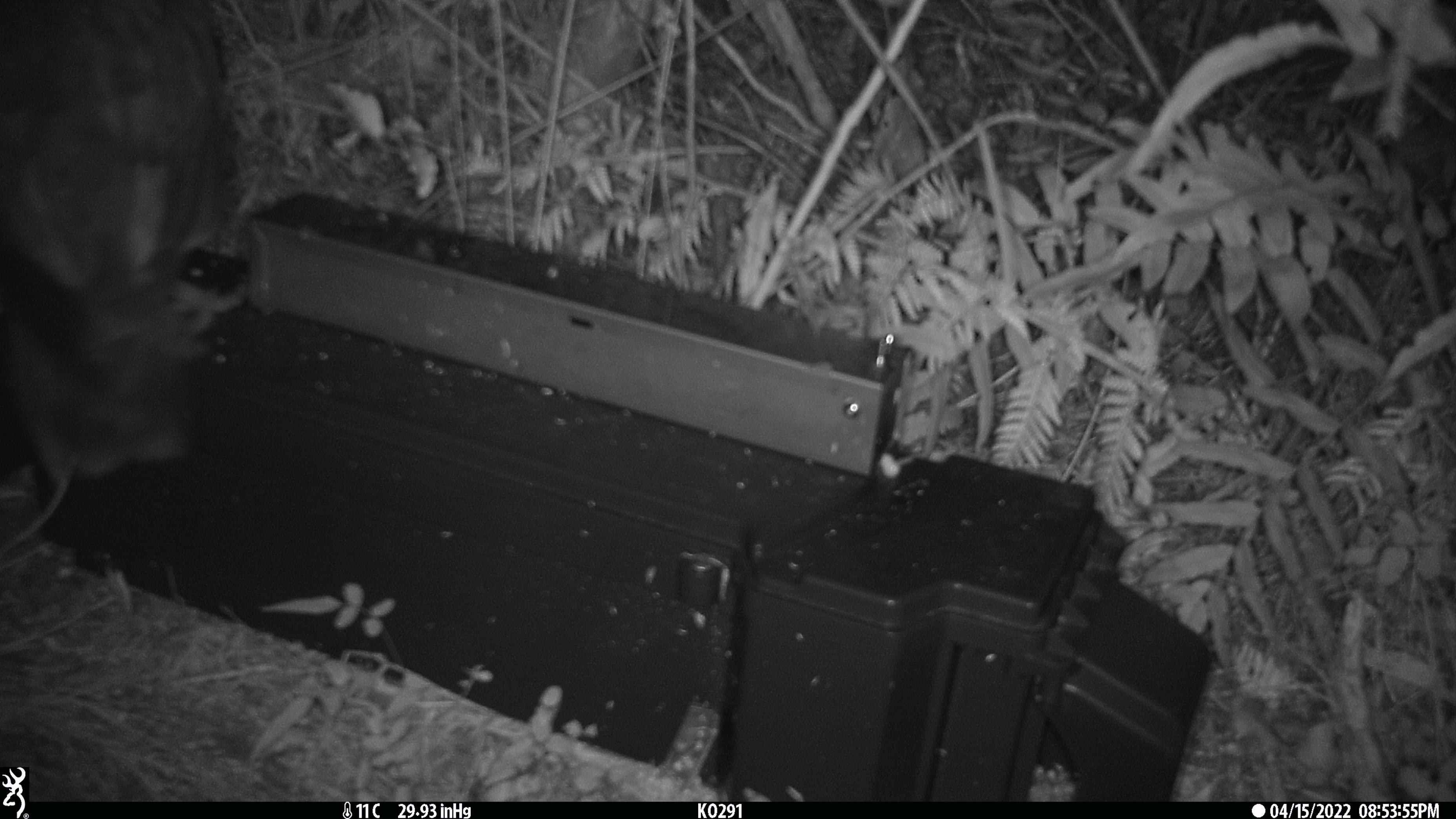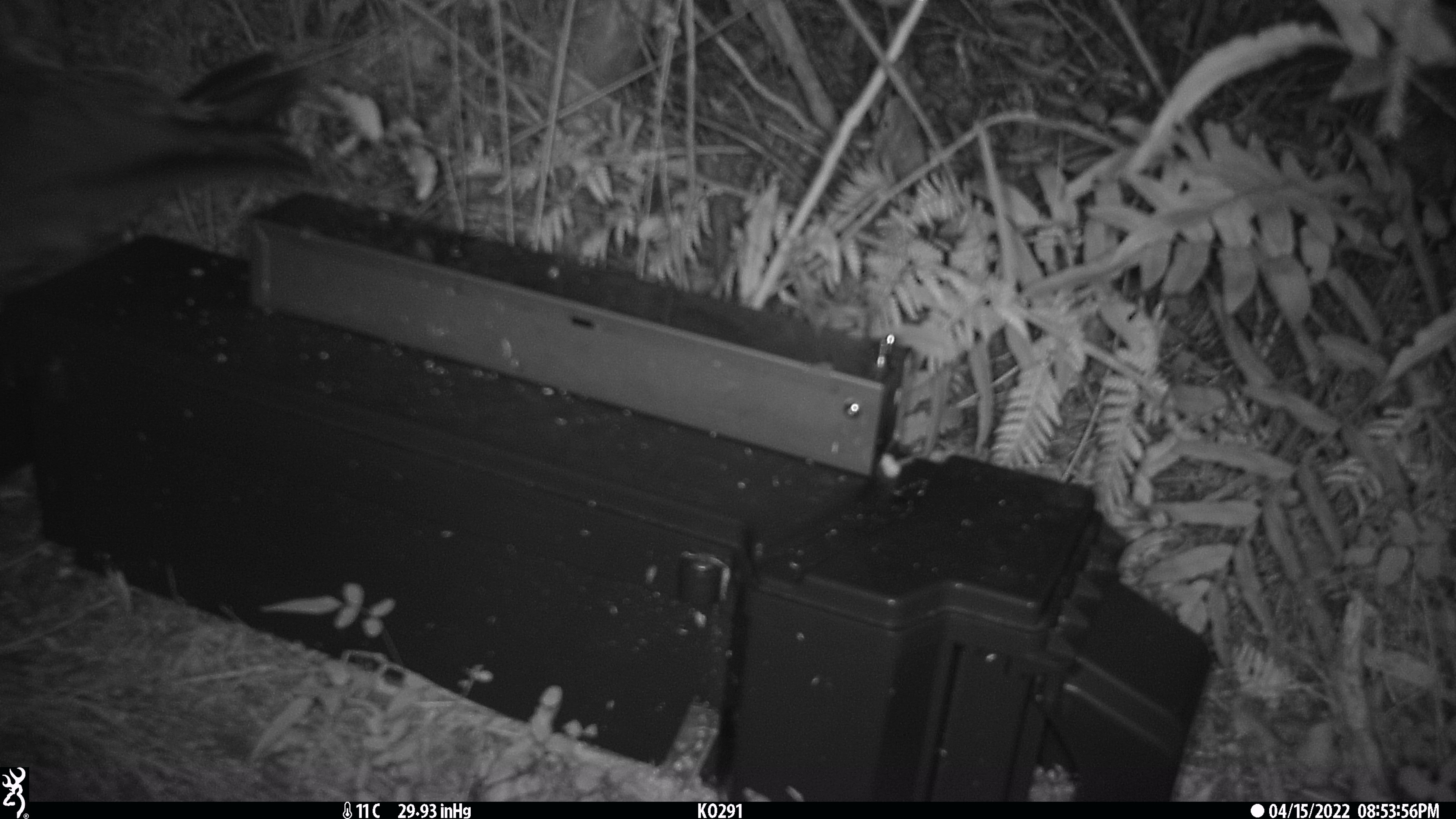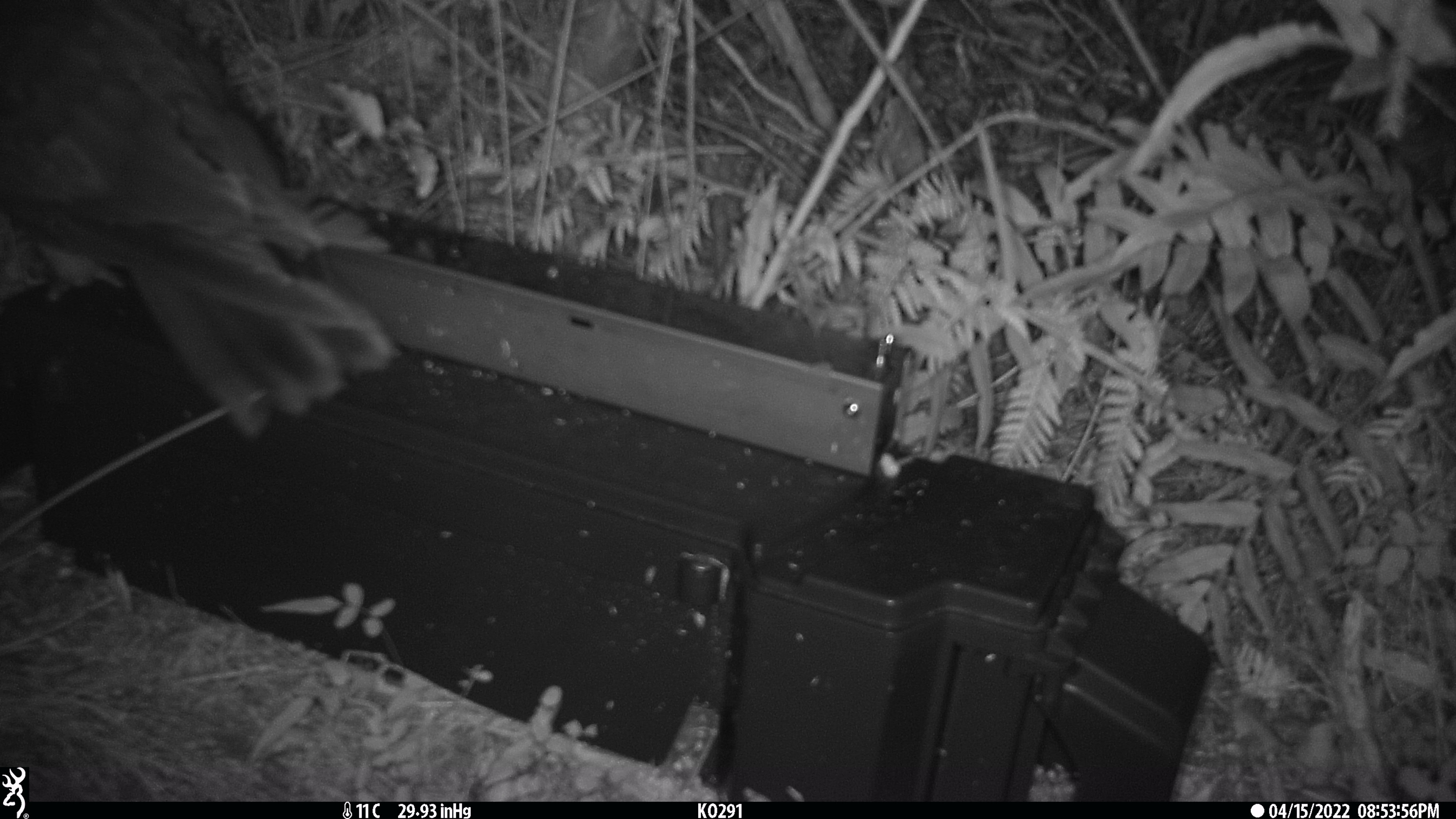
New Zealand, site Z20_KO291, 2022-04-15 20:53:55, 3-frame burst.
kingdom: Animalia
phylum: Chordata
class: Aves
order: Psittaciformes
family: Strigopidae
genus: Nestor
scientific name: Nestor notabilis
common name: kea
Kea (Nestor notabilis).